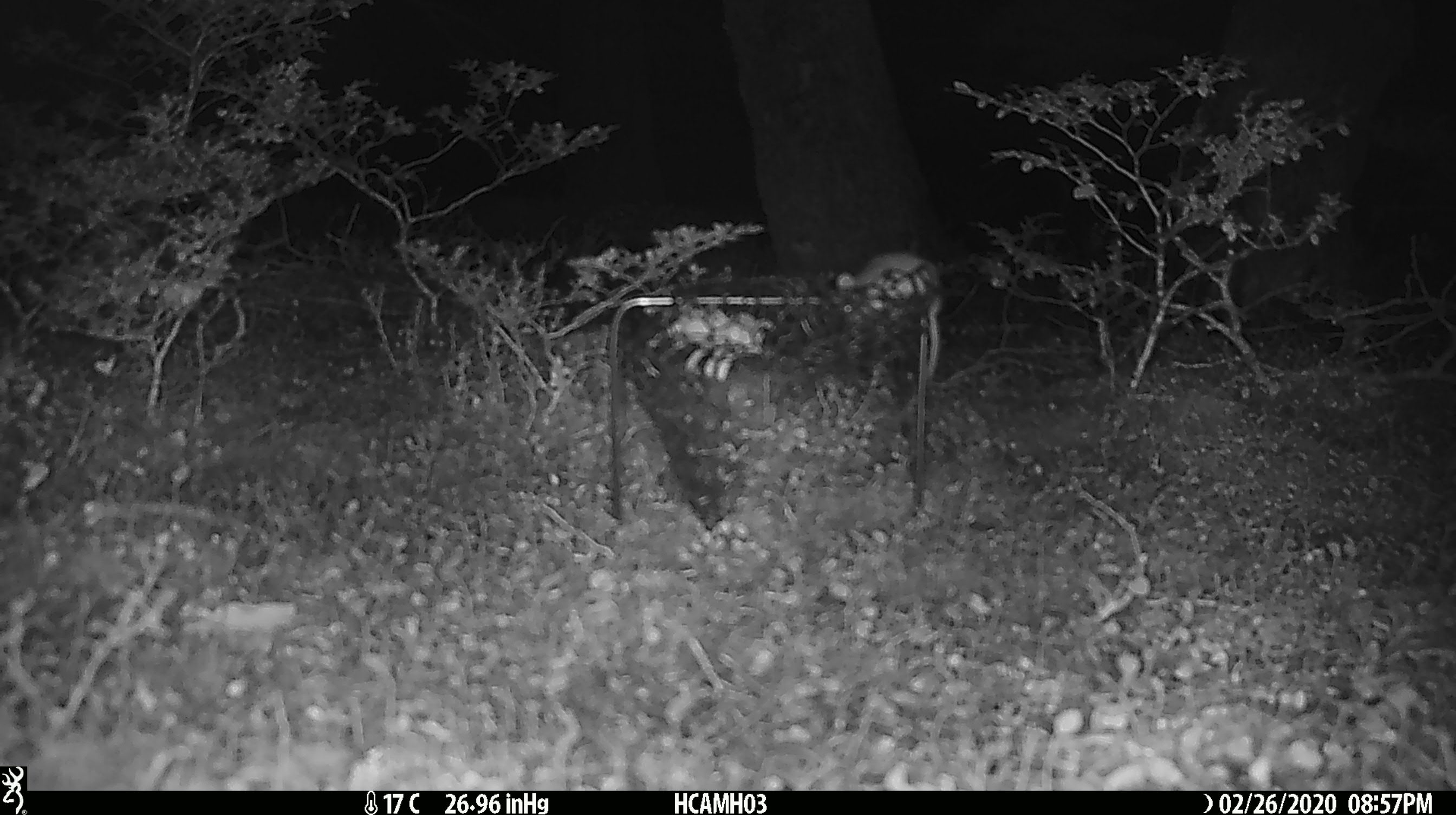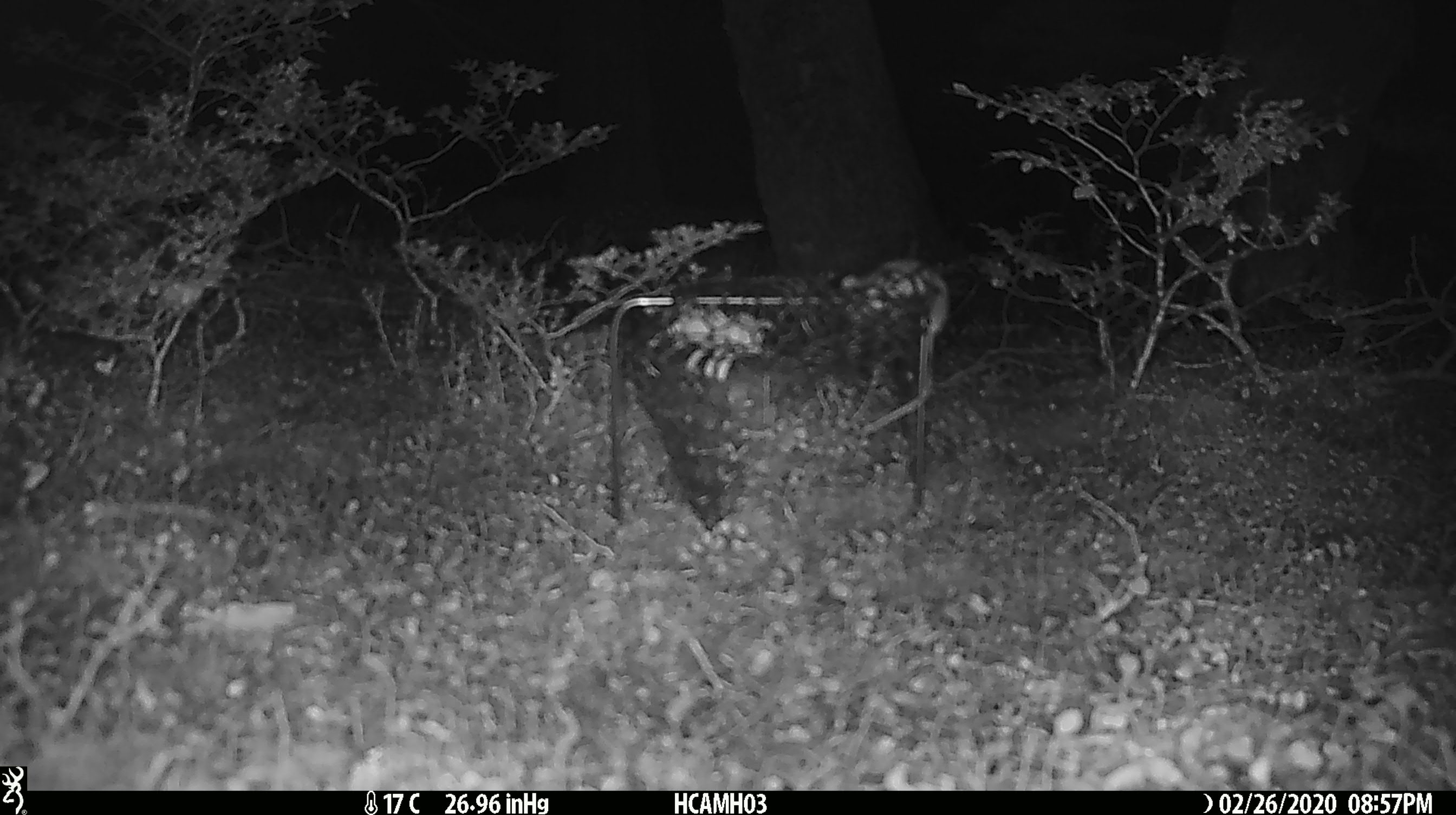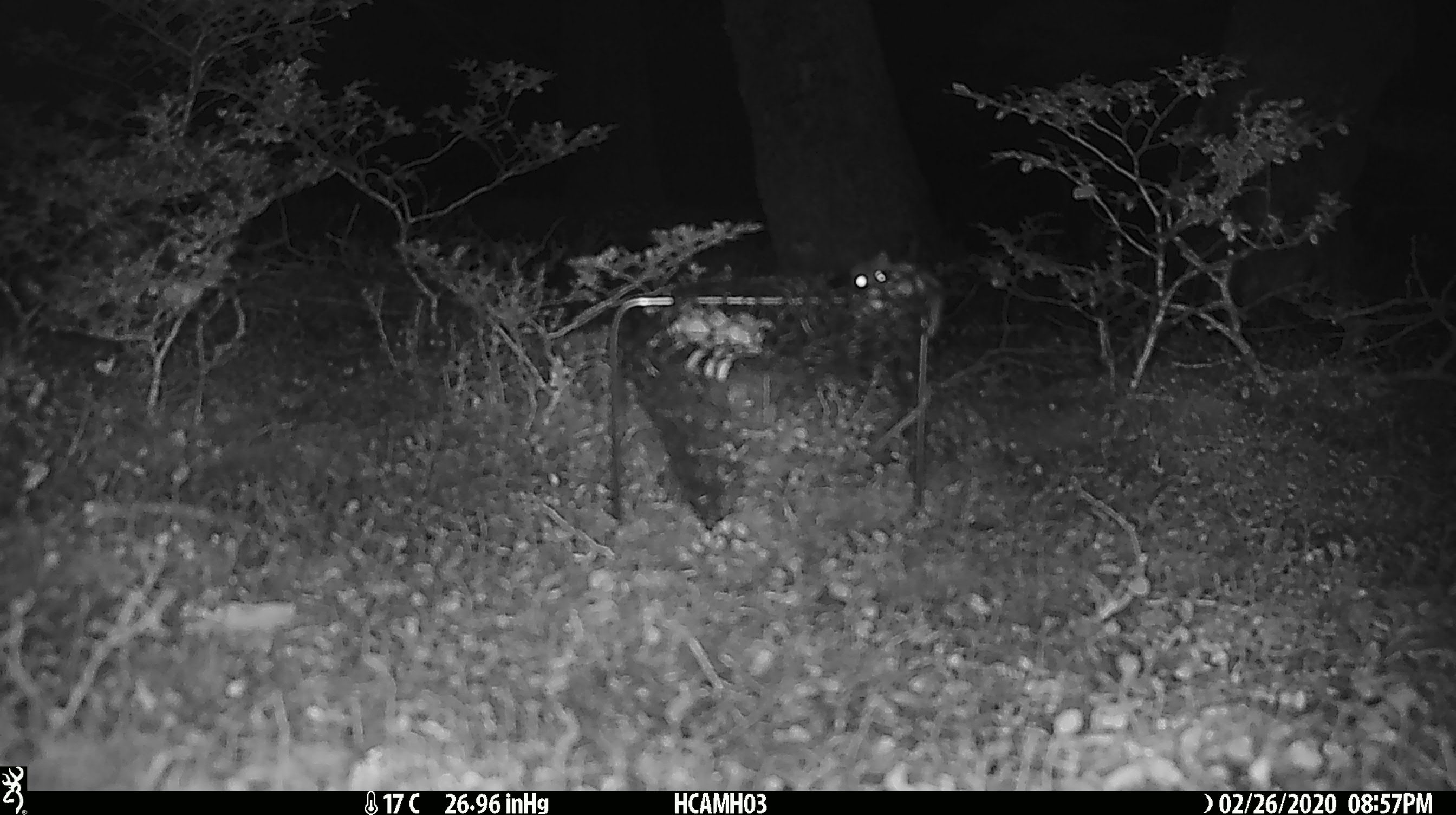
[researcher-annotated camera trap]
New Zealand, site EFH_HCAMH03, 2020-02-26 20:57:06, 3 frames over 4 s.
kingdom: Animalia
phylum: Chordata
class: Mammalia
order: Rodentia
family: Muridae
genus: Mus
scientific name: Mus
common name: mouse